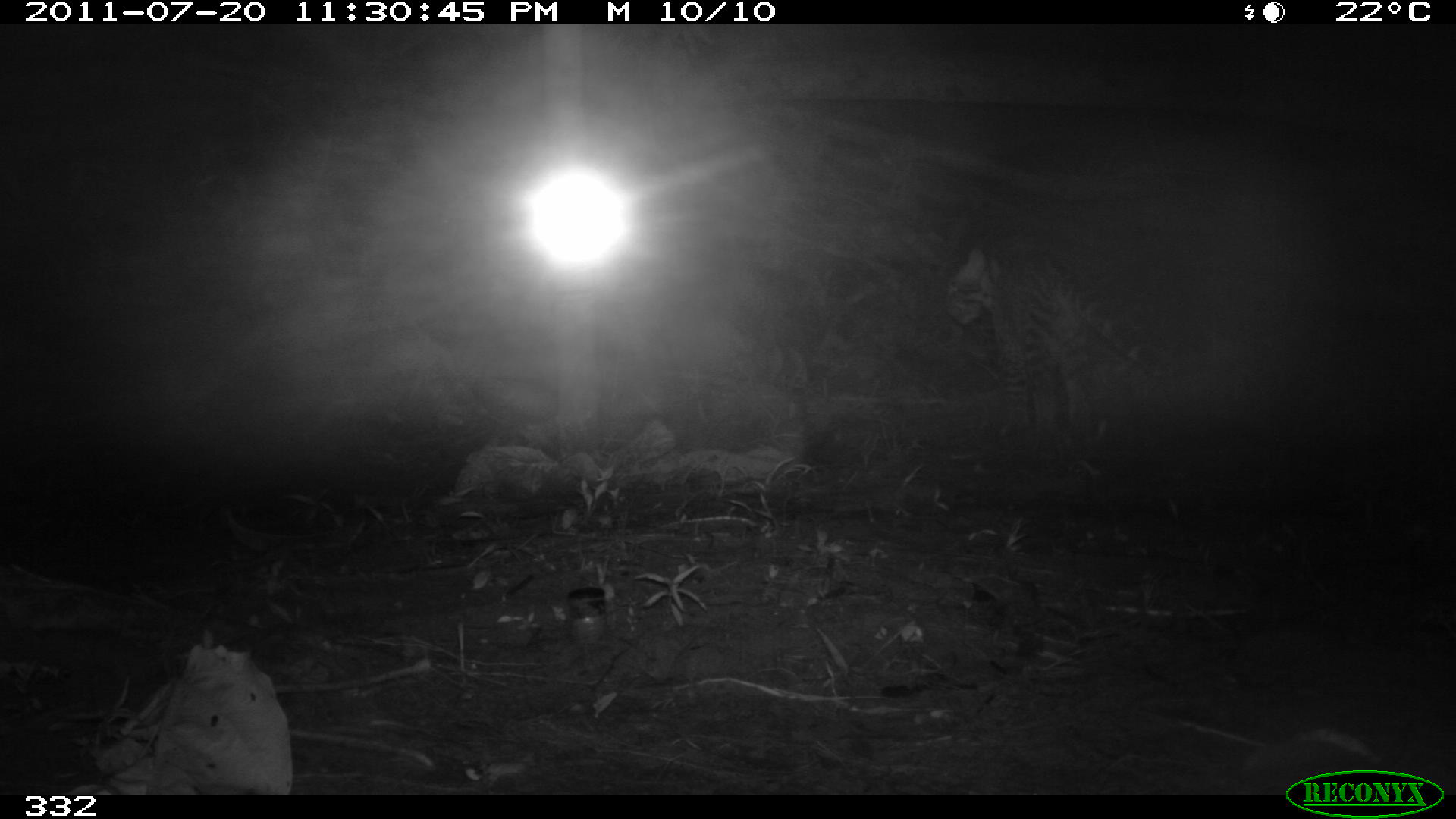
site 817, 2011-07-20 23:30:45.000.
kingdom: Animalia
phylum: Chordata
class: Mammalia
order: Carnivora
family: Felidae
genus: Leopardus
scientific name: Leopardus pardalis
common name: ocelot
Leopardus pardalis (ocelot).